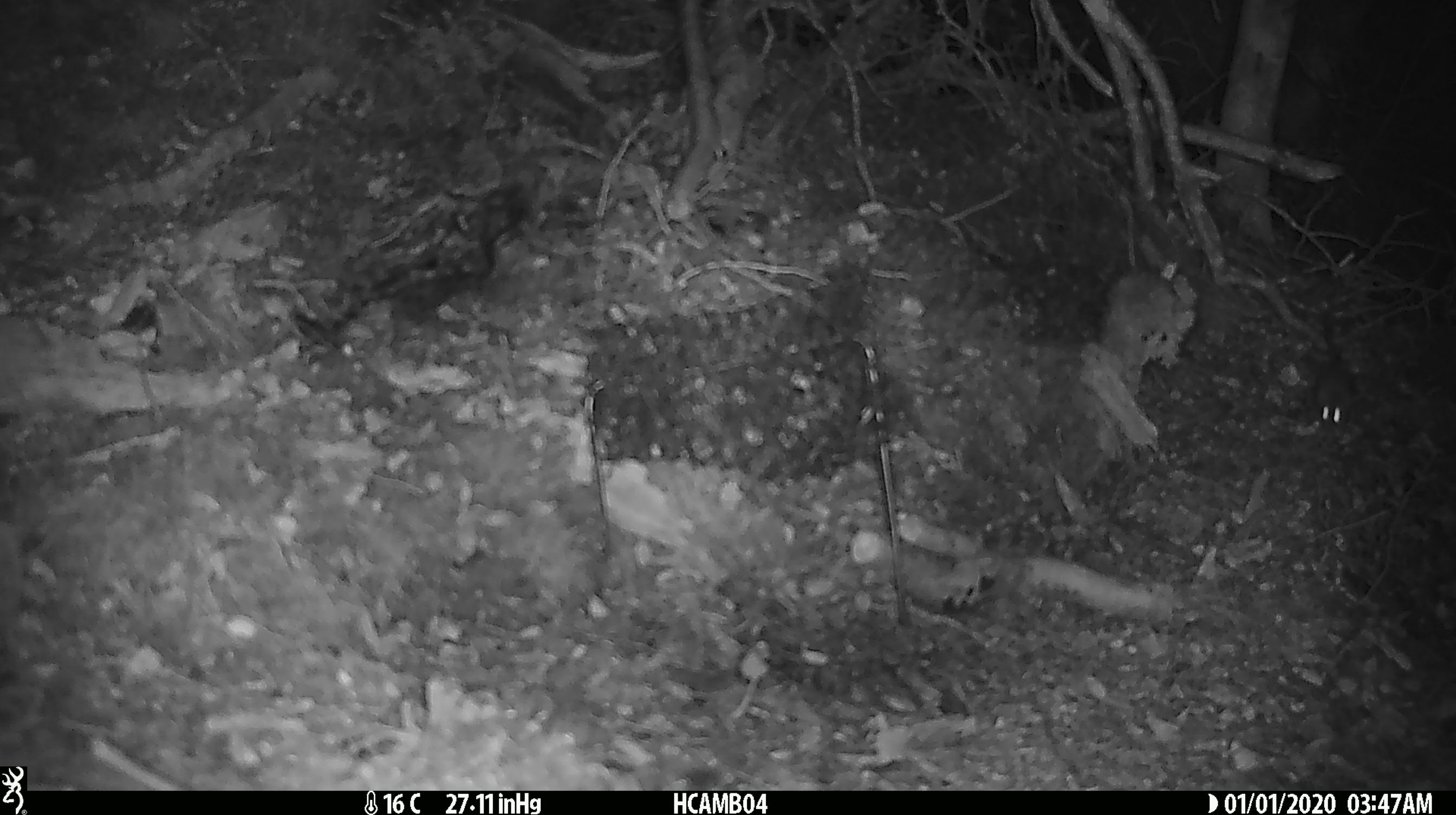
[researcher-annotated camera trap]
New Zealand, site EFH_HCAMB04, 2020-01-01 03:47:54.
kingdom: Animalia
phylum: Chordata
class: Mammalia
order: Rodentia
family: Muridae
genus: Mus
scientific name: Mus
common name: mouse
Mouse (Mus).